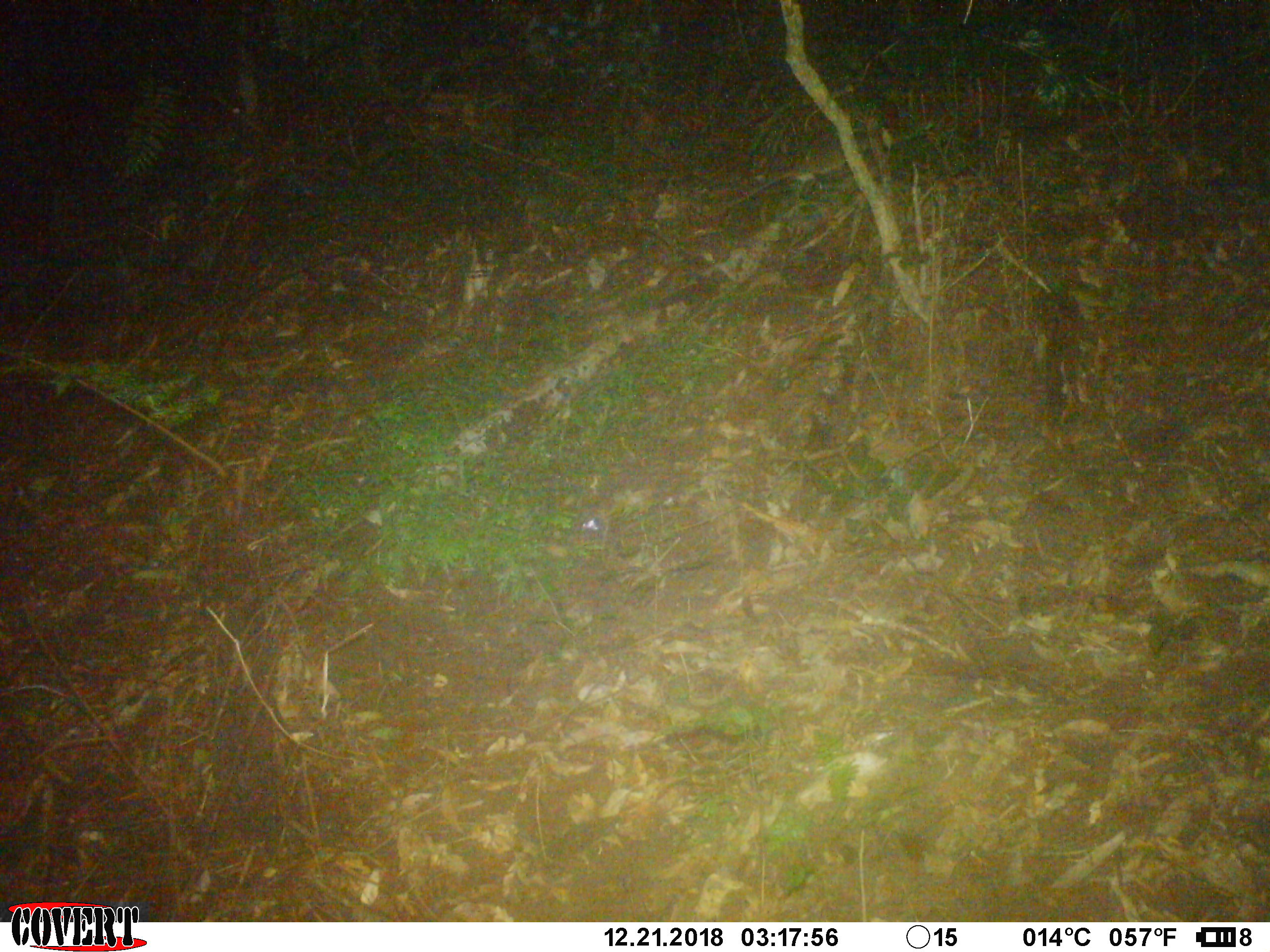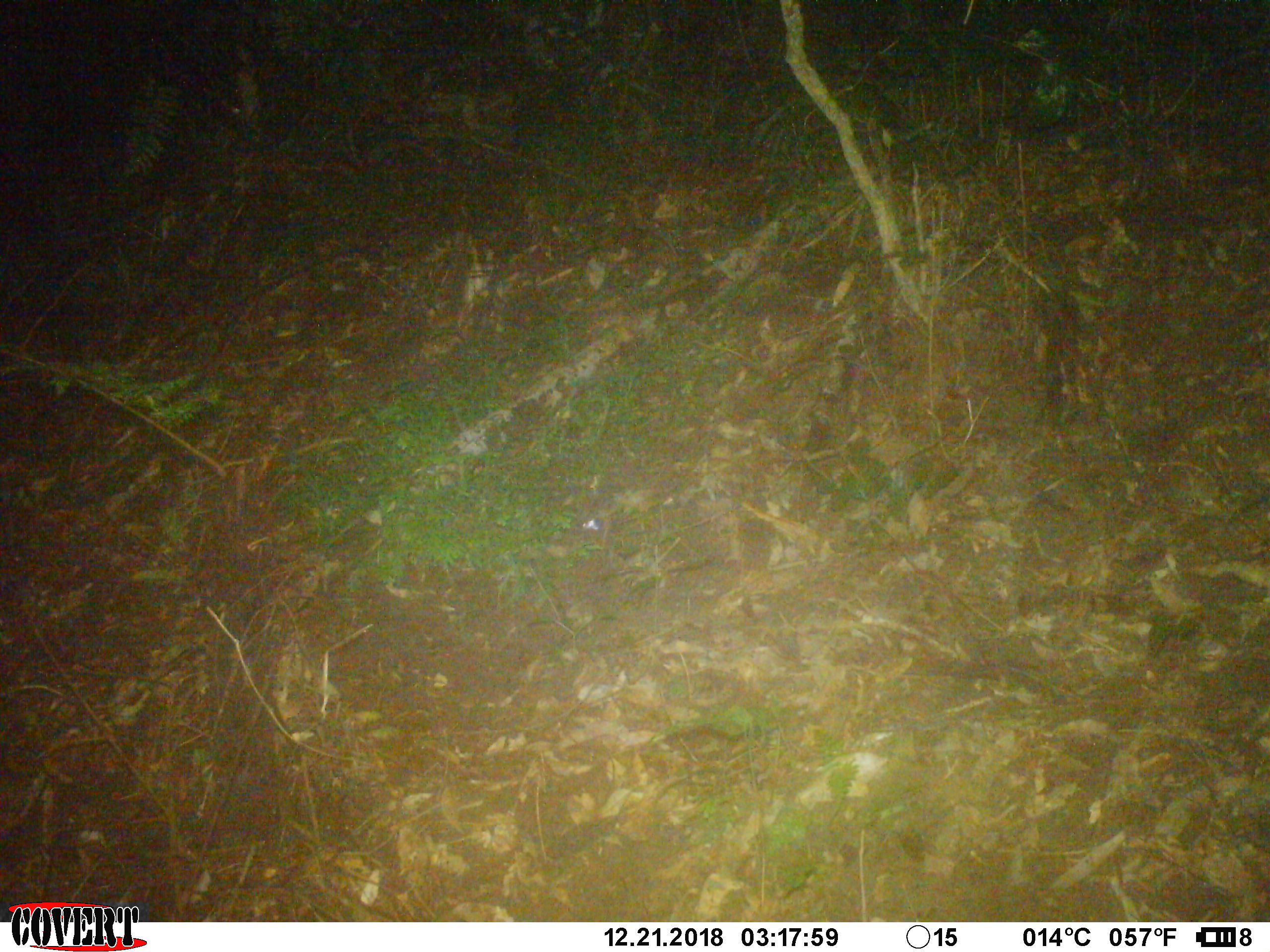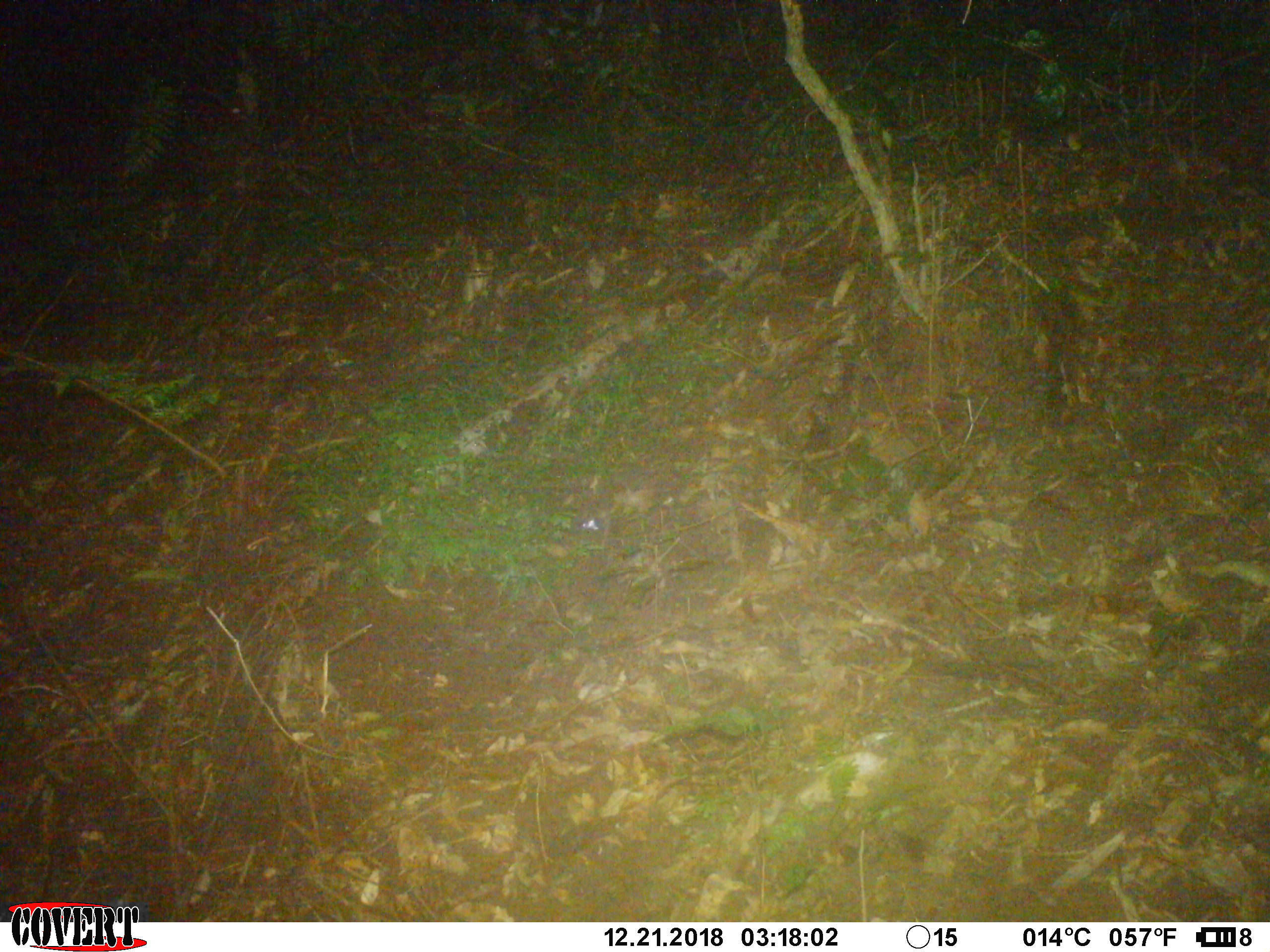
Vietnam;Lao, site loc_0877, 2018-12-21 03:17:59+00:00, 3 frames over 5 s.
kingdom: Animalia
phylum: Chordata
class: Mammalia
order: Rodentia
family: Muridae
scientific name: Muridae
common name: old-world mice and rats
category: unidentified murid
Unidentified murid (old-world mice and rats) (Muridae). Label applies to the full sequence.